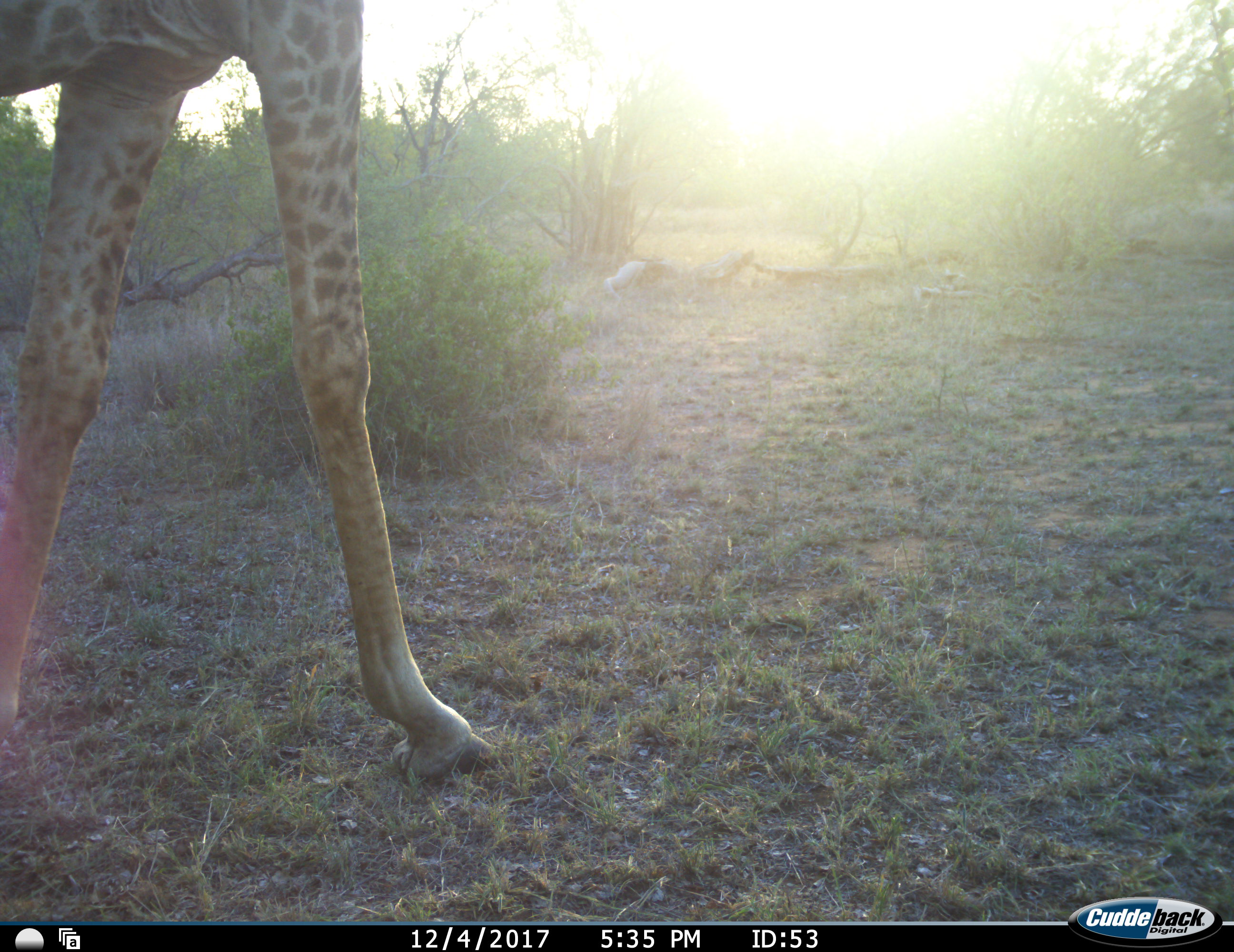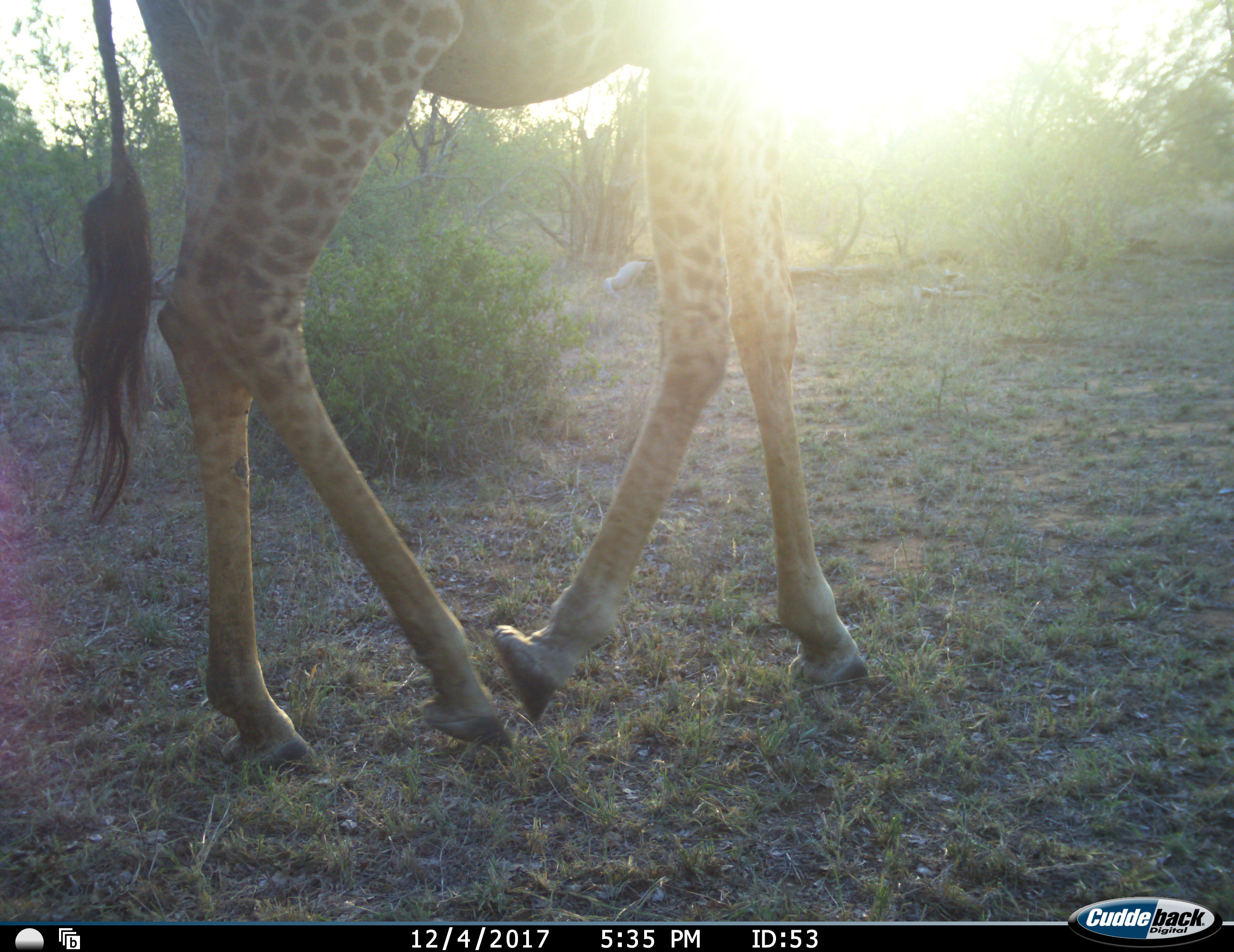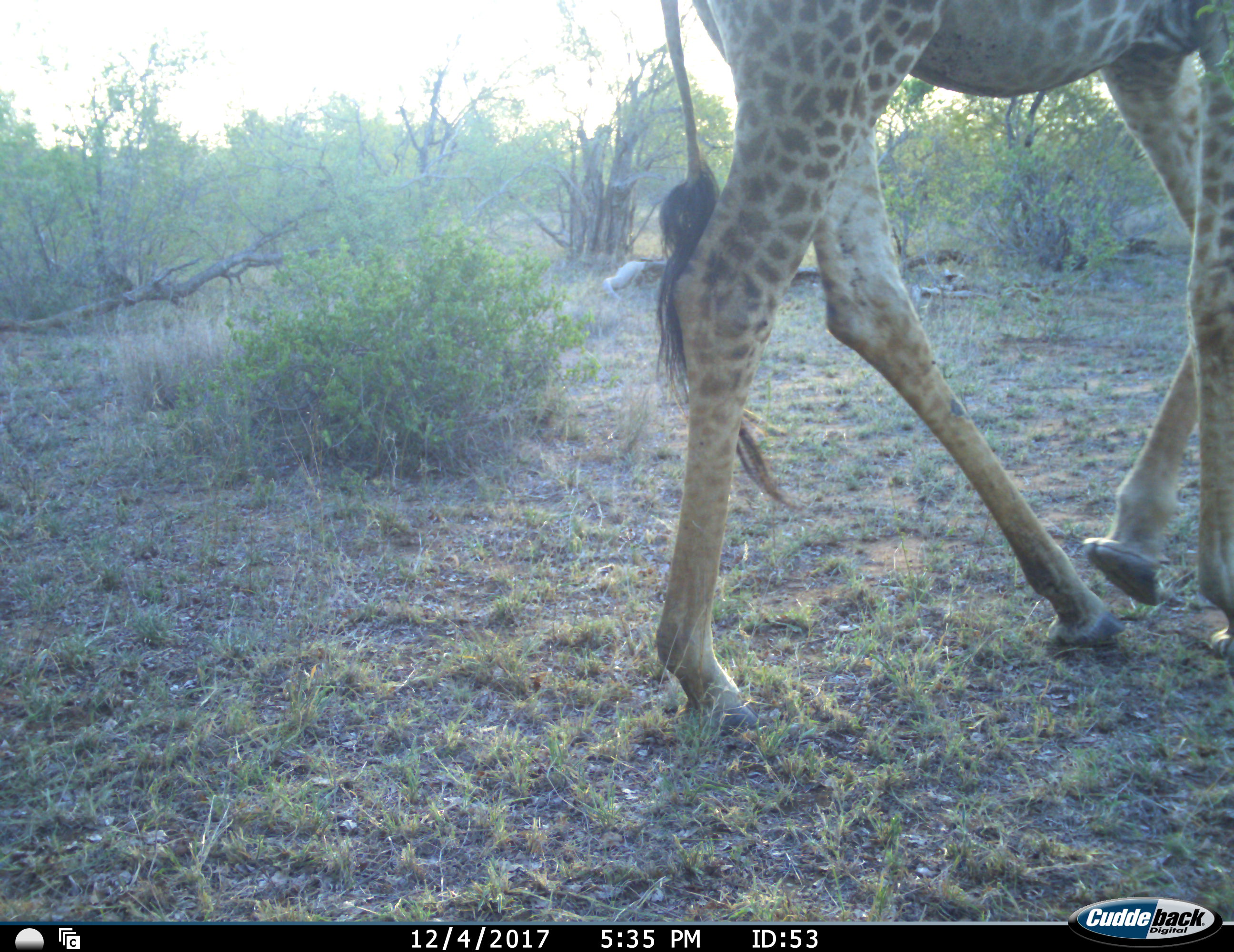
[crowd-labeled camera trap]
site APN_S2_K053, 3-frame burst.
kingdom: Animalia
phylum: Chordata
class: Mammalia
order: Artiodactyla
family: Giraffidae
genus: Giraffa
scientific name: Giraffa camelopardalis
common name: giraffe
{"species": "giraffe (Giraffa camelopardalis)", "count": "1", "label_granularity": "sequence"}